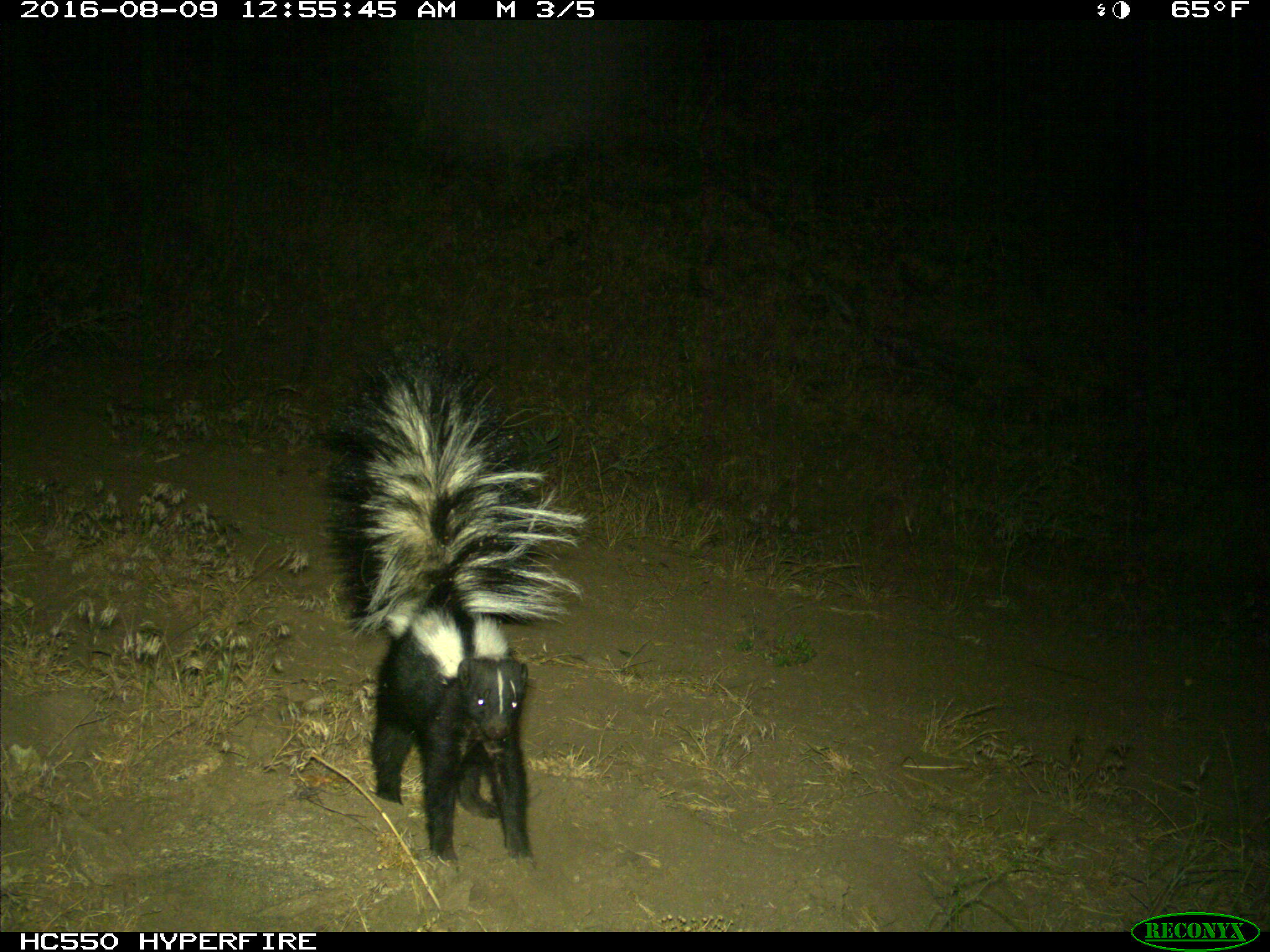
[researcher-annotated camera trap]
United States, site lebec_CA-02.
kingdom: Animalia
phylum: Chordata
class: Mammalia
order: Carnivora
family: Mephitidae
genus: Mephitis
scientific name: Mephitis mephitis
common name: striped skunk